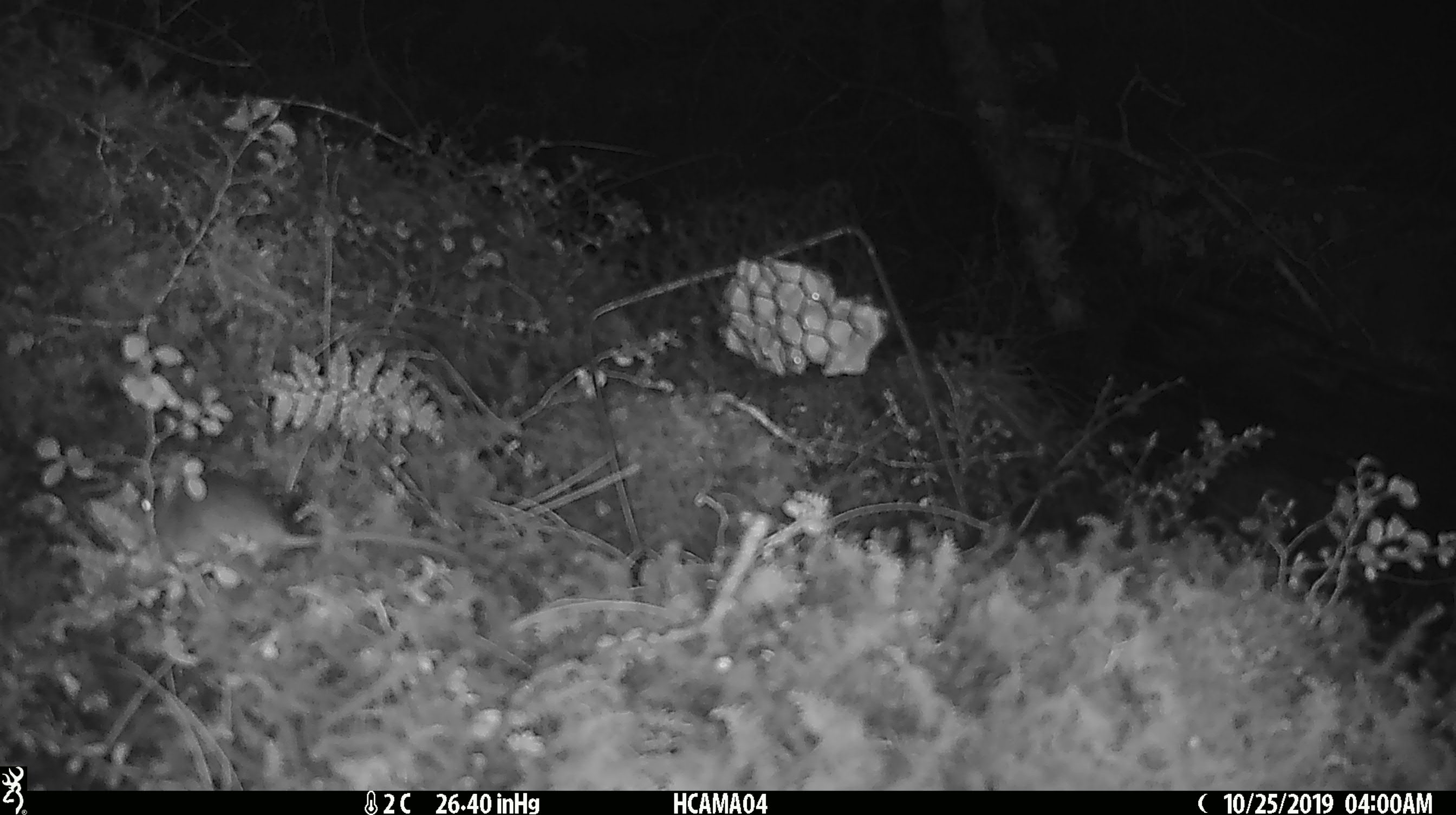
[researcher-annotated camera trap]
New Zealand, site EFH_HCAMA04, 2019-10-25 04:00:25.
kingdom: Animalia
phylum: Chordata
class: Mammalia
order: Rodentia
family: Muridae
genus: Mus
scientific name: Mus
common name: mouse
Mouse (Mus).